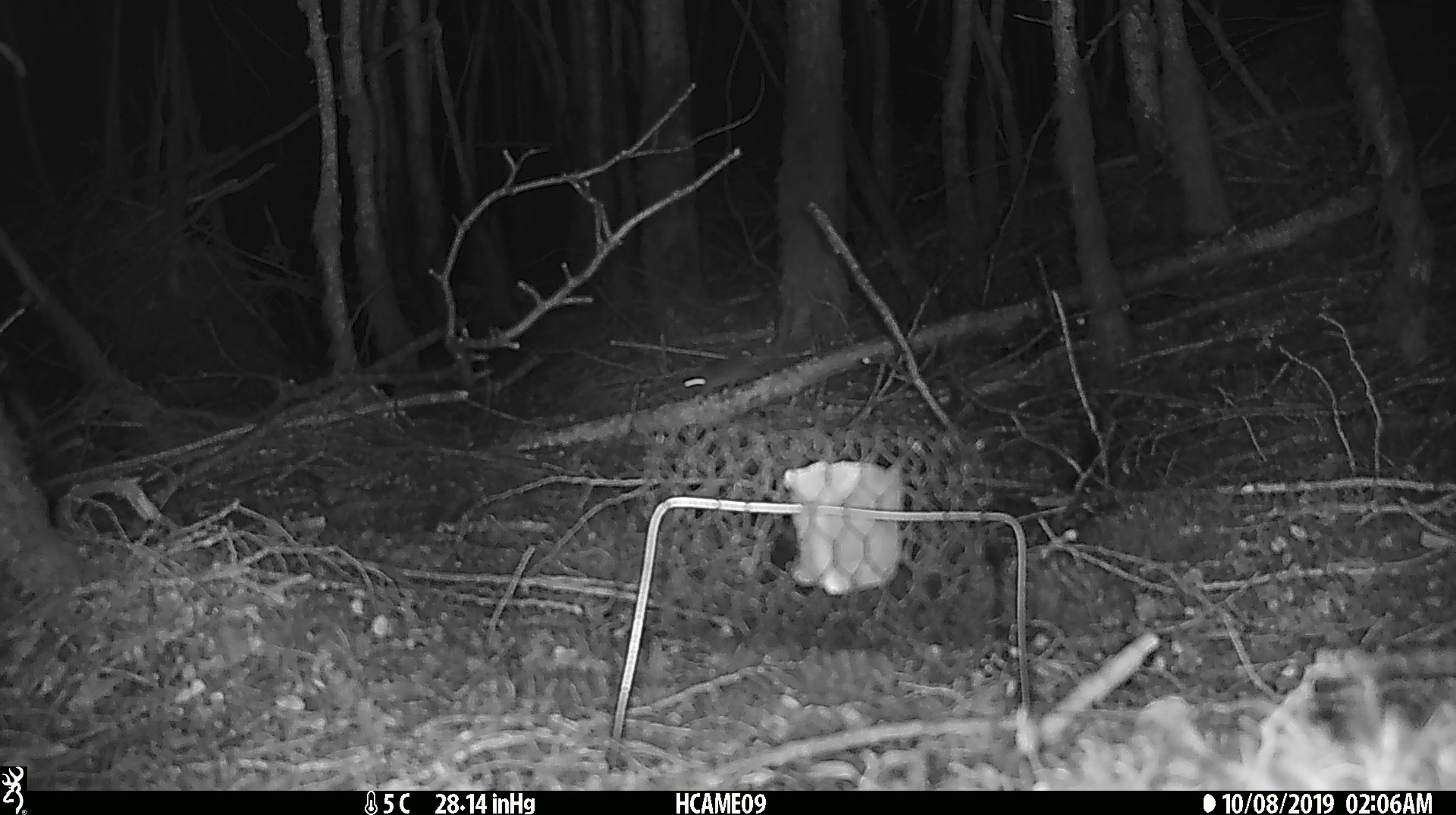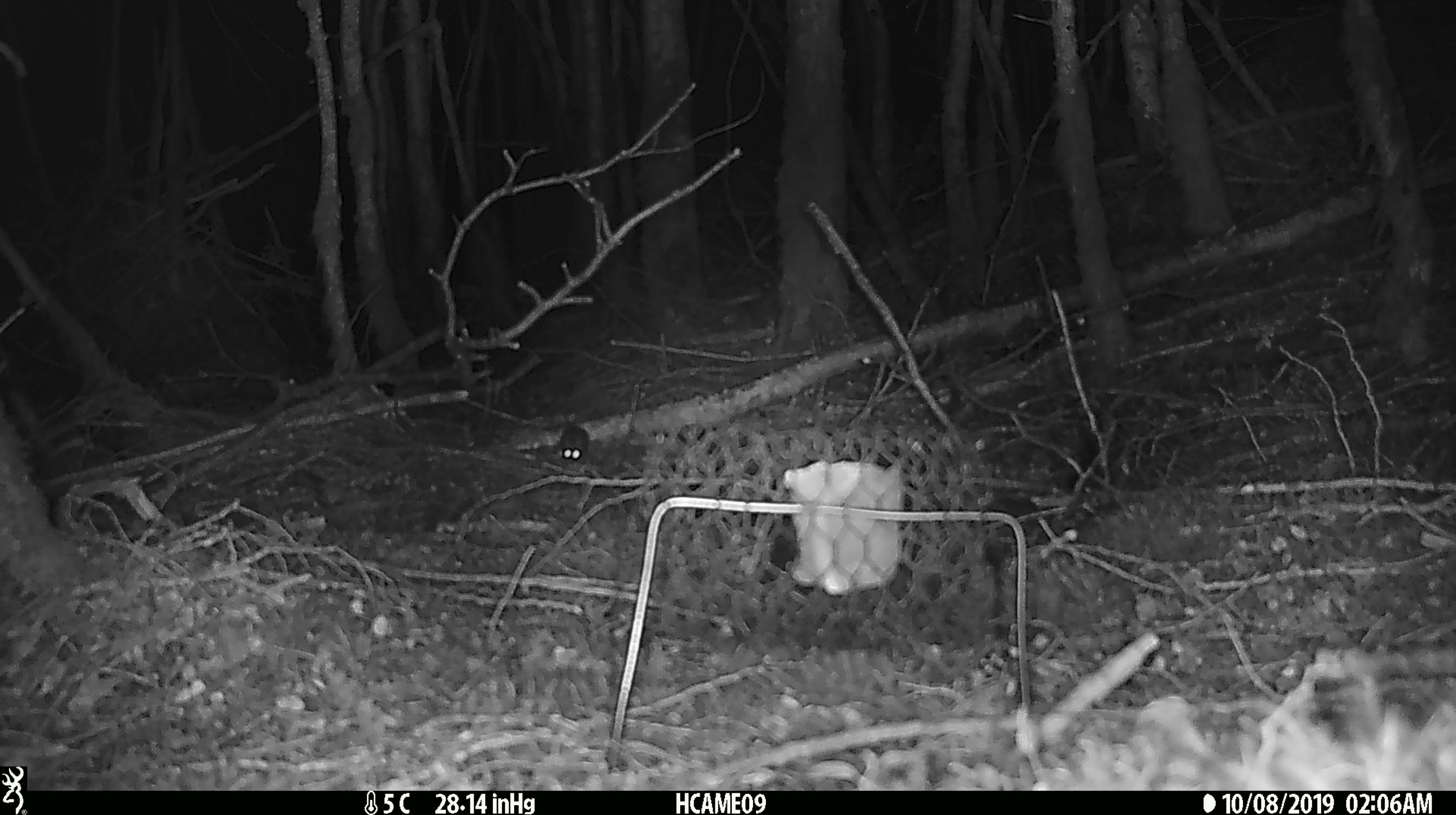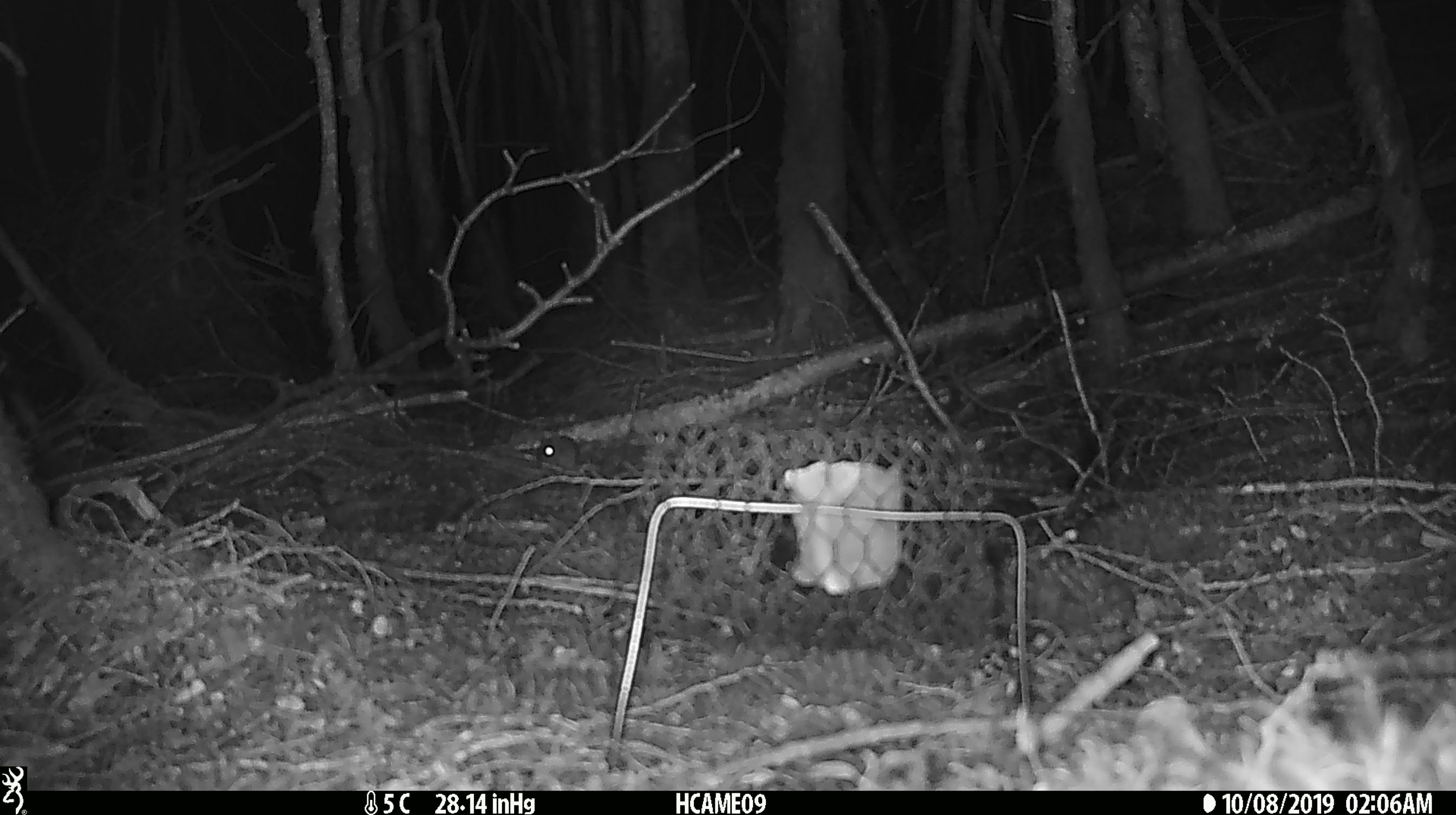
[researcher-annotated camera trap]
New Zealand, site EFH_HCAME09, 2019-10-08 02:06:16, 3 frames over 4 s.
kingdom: Animalia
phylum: Chordata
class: Mammalia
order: Rodentia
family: Muridae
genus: Mus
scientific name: Mus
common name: mouse